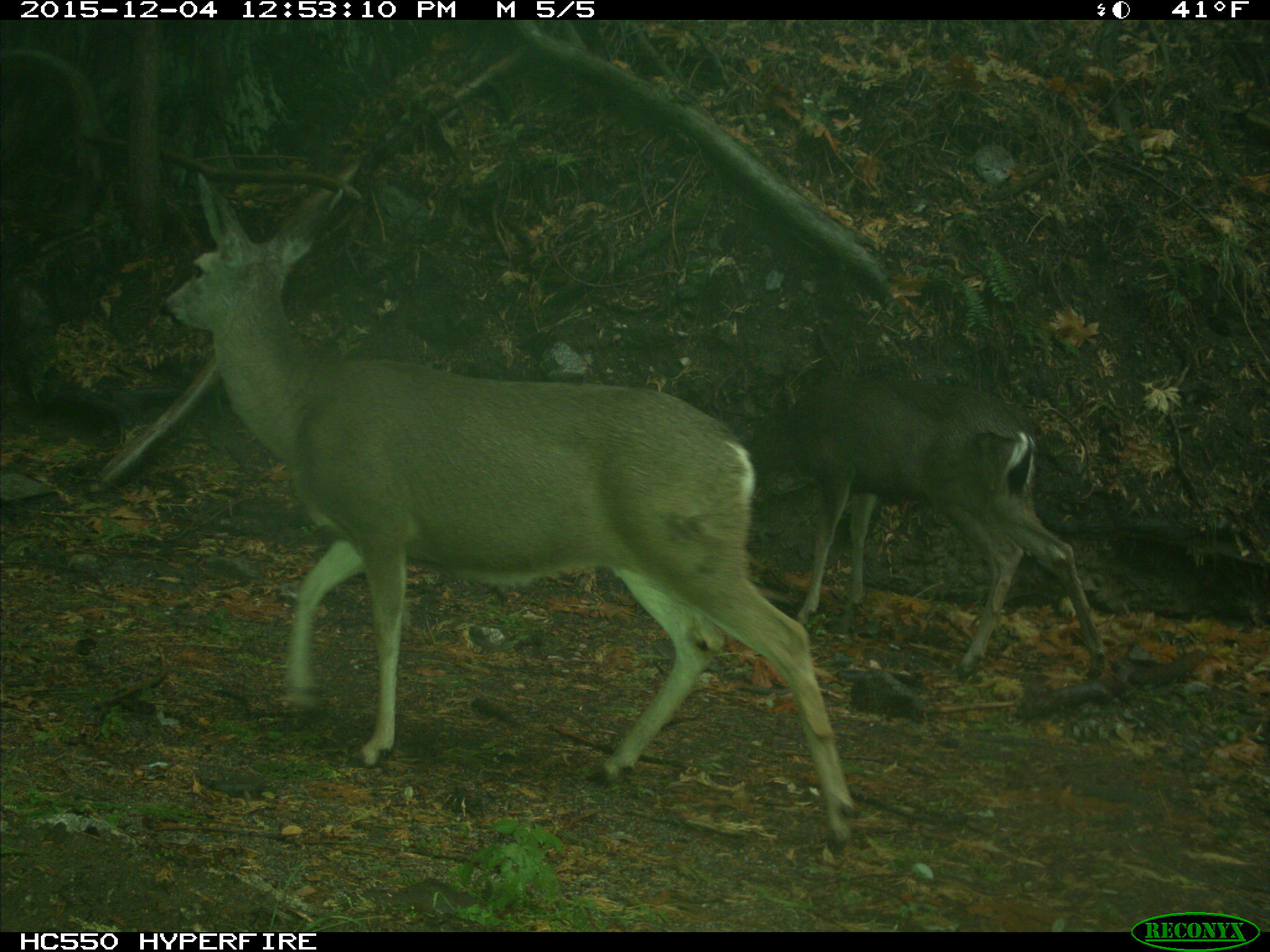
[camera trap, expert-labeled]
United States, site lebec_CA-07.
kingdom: Animalia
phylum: Chordata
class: Mammalia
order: Artiodactyla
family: Cervidae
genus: Odocoileus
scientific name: Odocoileus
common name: deer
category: unidentified deer